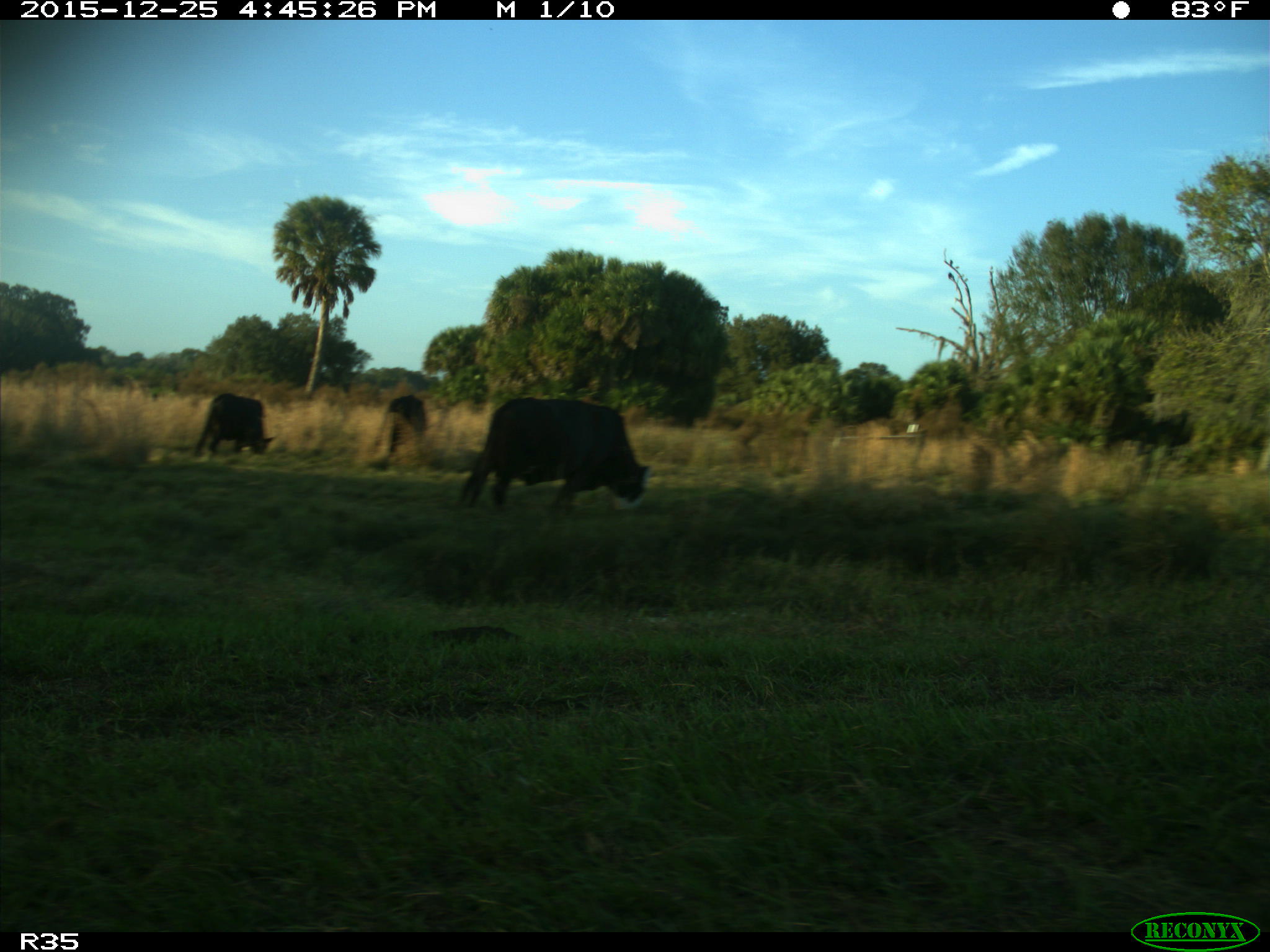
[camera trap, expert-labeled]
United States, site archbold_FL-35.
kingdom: Animalia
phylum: Chordata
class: Mammalia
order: Artiodactyla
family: Bovidae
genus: Bos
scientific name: Bos taurus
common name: domestic cow